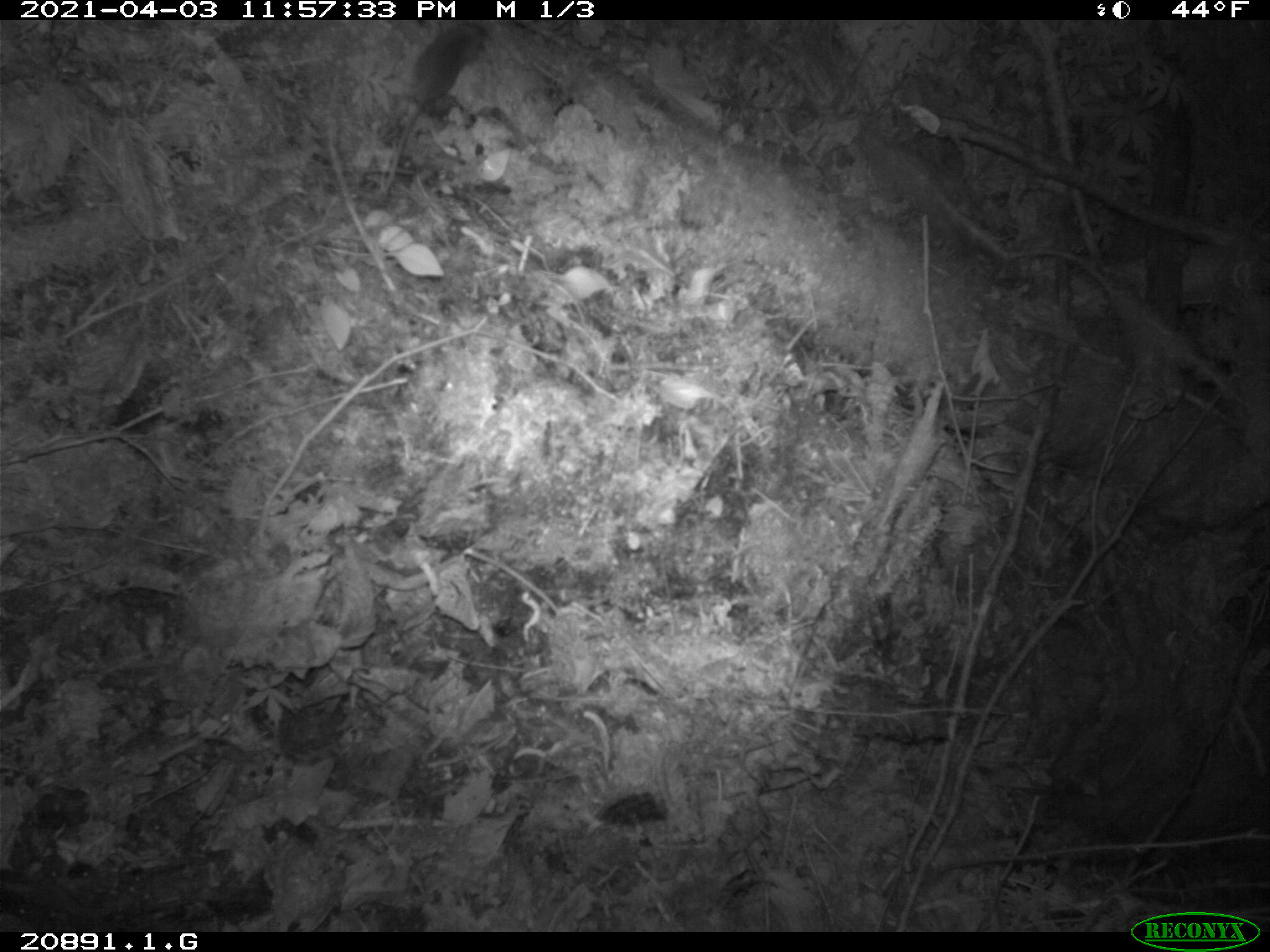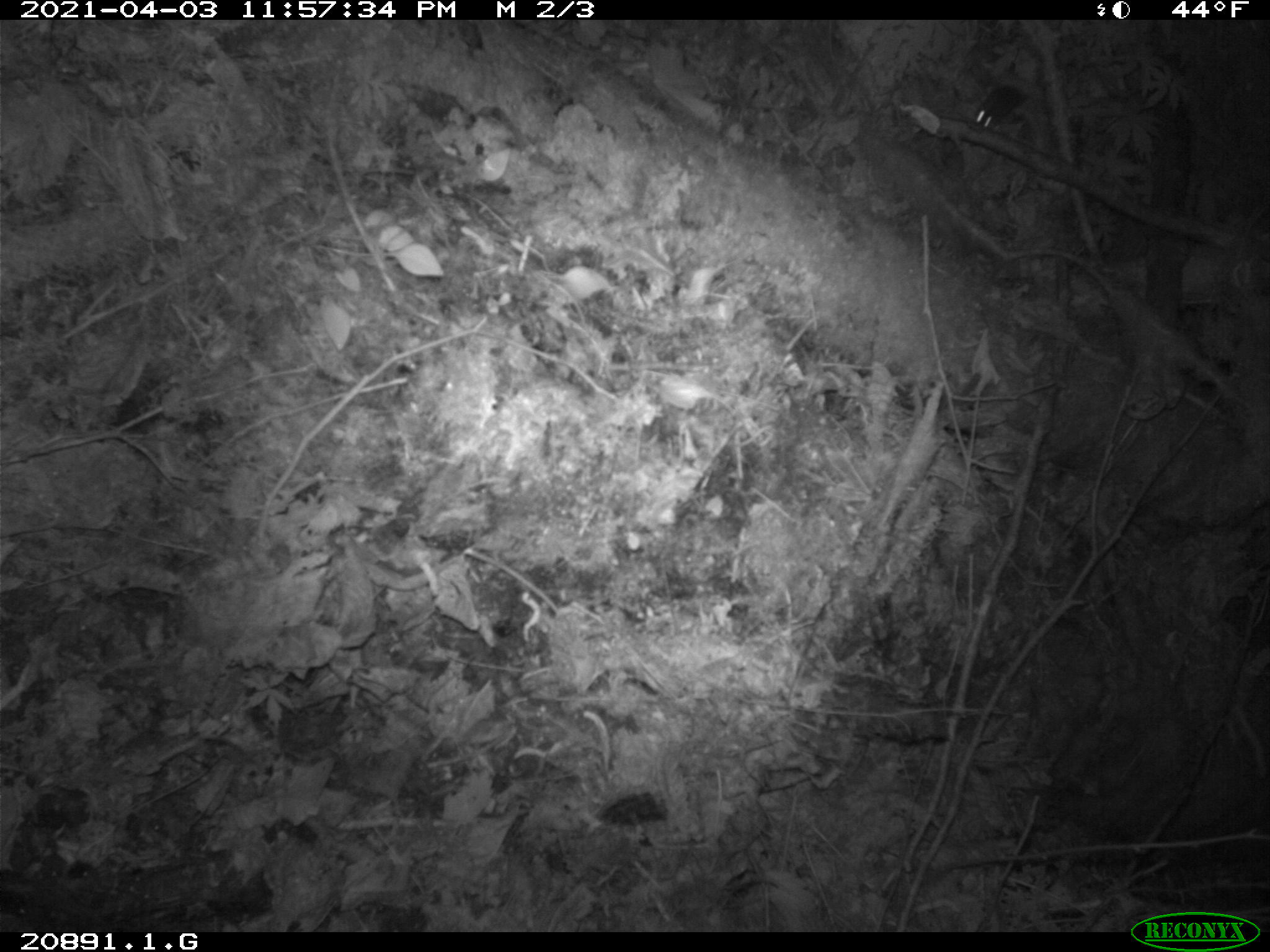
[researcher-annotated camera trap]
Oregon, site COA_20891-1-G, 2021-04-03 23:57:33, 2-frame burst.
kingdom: Animalia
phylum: Chordata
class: Mammalia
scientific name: Mammalia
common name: small mammal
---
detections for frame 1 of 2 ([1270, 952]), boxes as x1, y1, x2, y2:
small mammal: 380, 21, 499, 197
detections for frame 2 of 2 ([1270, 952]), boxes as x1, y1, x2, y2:
small mammal: 964, 74, 1026, 139